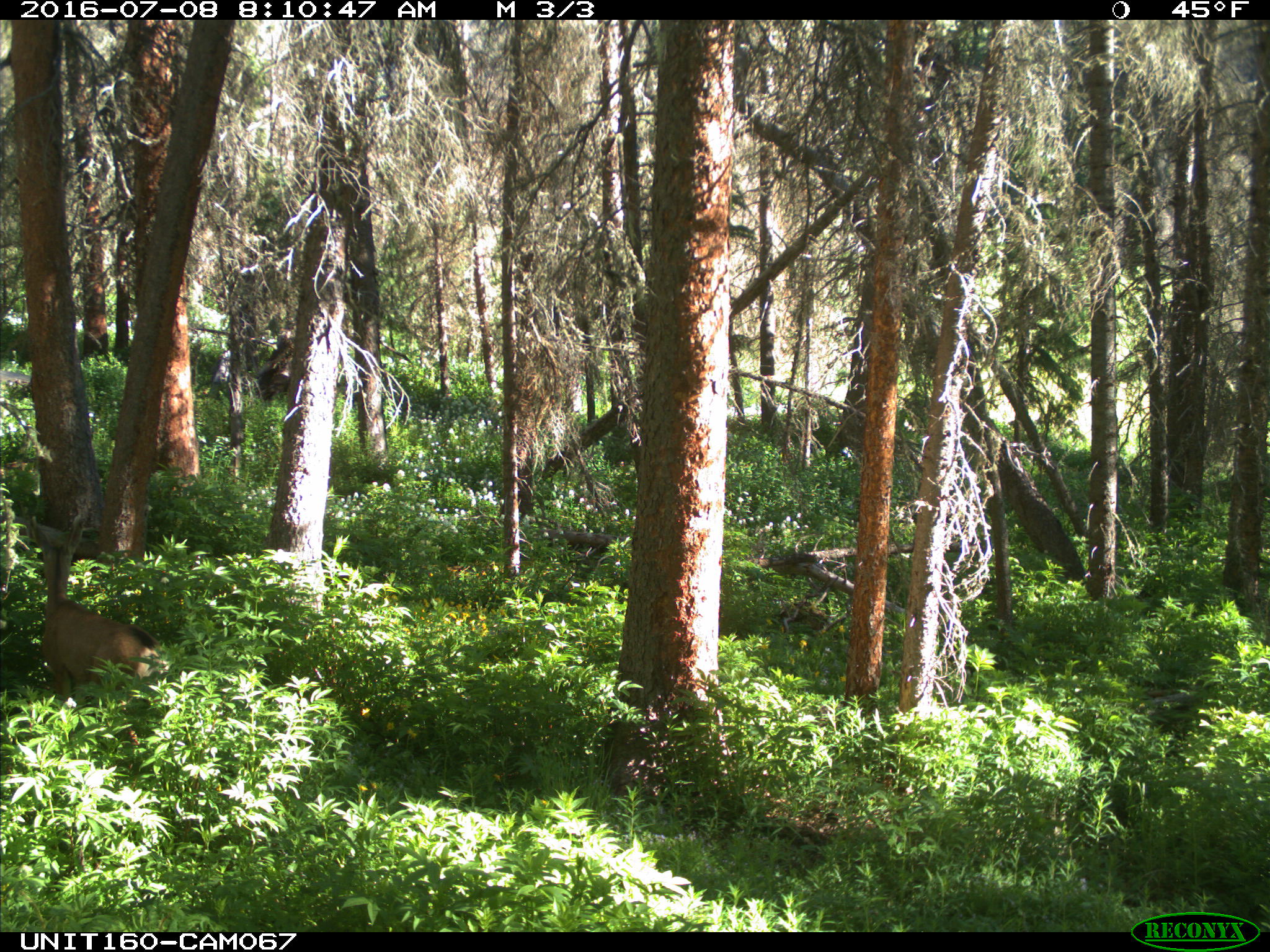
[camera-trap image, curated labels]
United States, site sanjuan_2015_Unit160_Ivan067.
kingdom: Animalia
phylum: Chordata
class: Mammalia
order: Artiodactyla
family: Cervidae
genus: Odocoileus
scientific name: Odocoileus hemionus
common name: mule deer